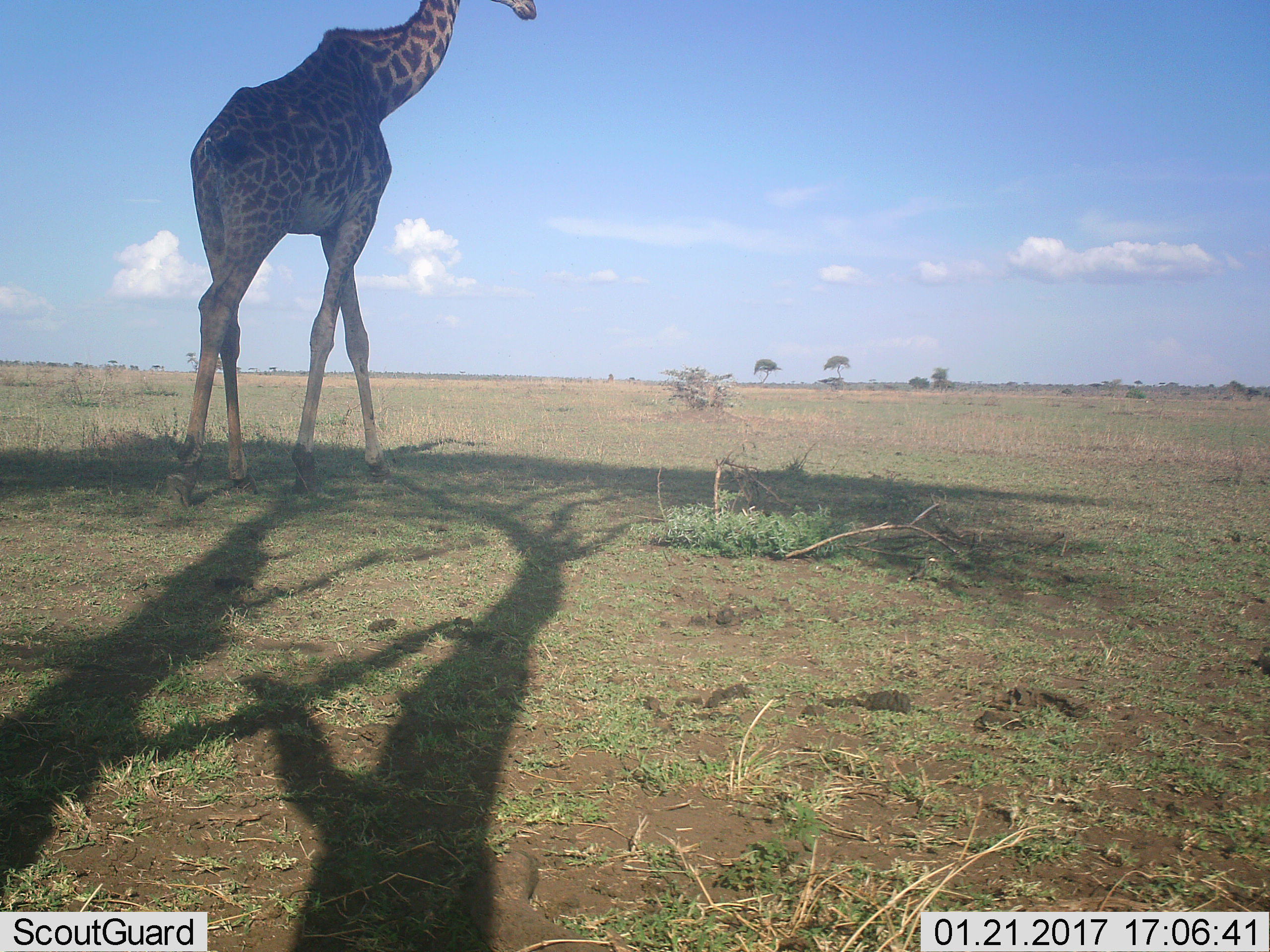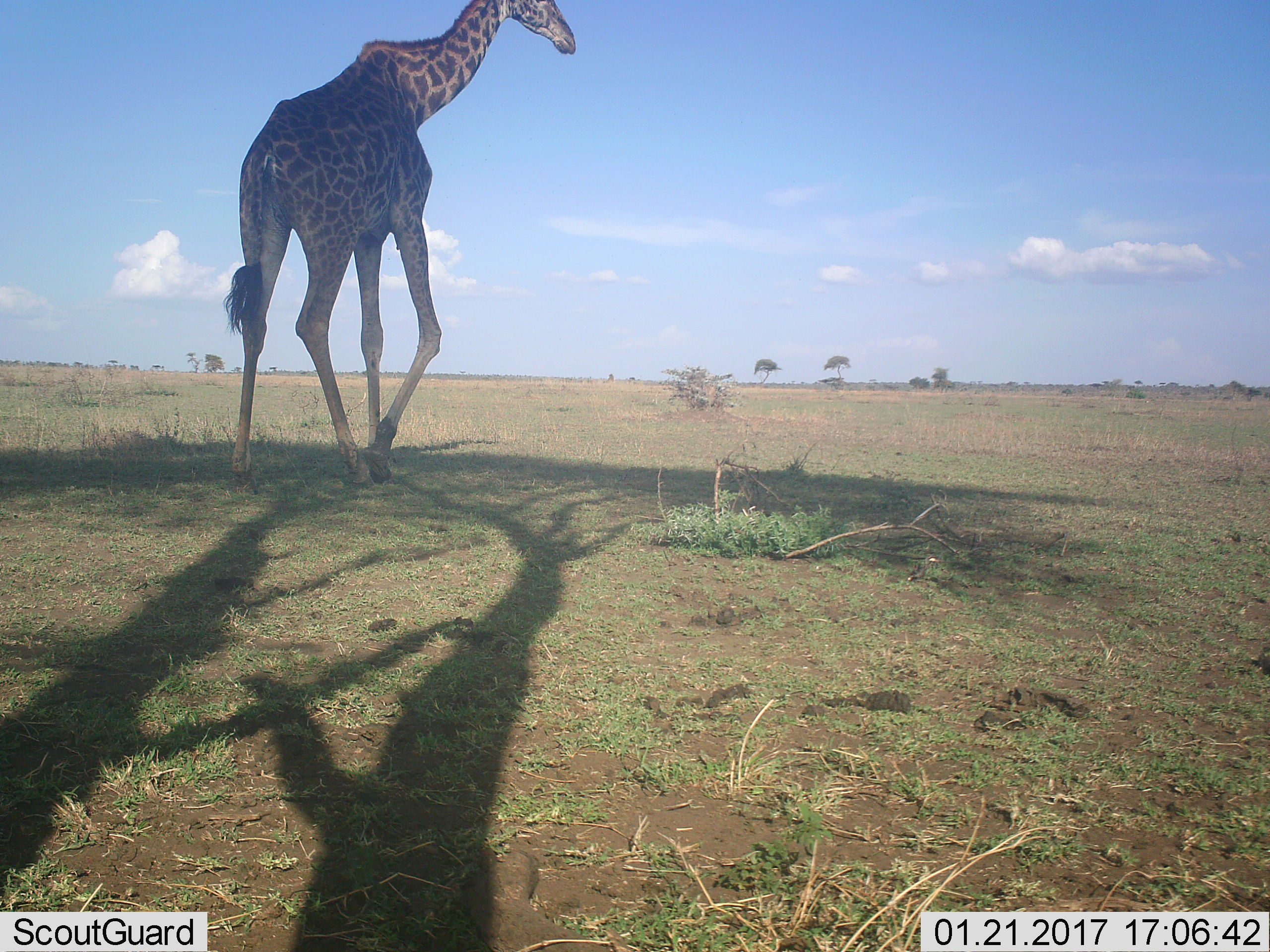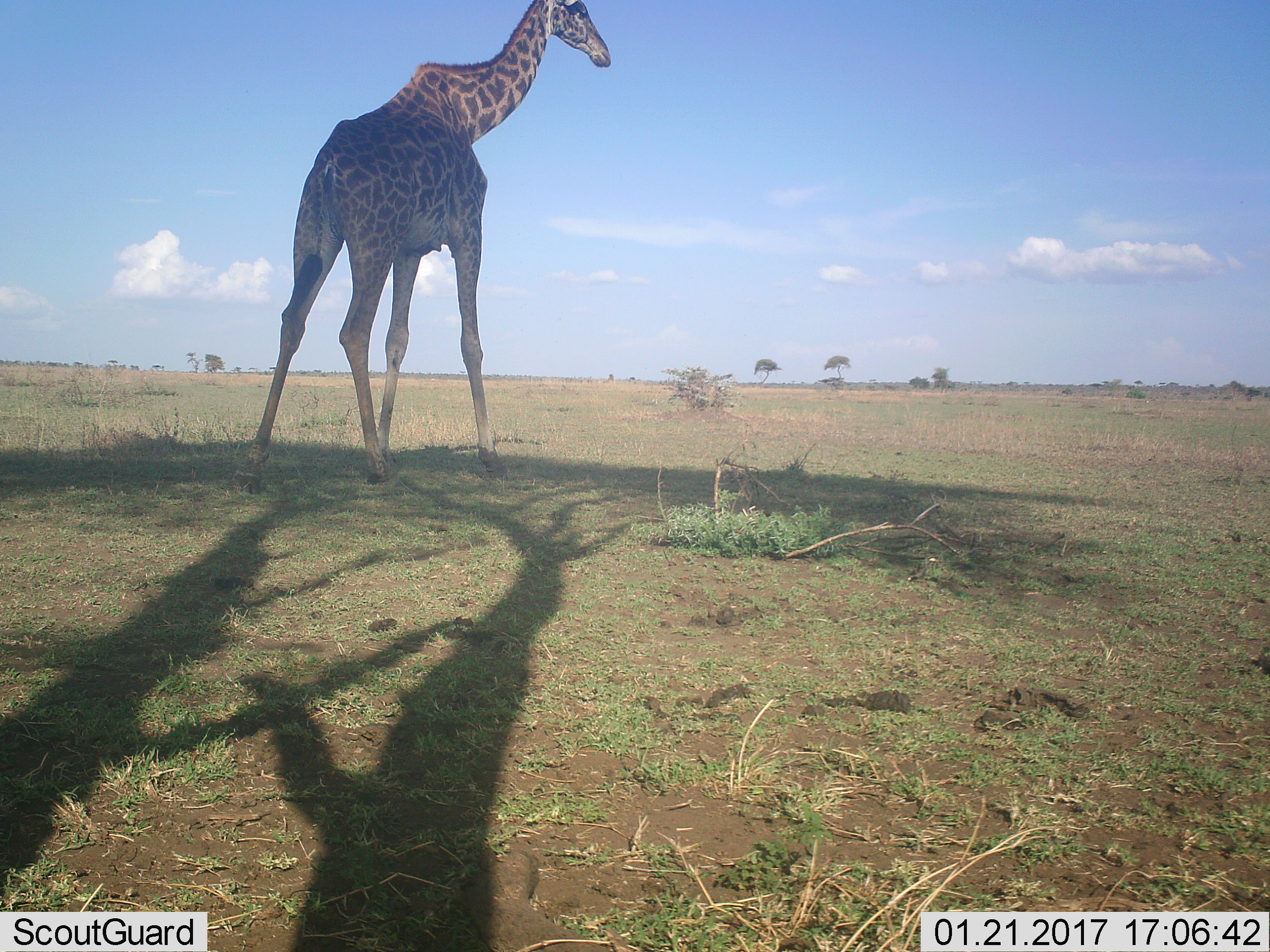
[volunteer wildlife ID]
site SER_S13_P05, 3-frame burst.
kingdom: Animalia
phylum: Chordata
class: Mammalia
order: Artiodactyla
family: Giraffidae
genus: Giraffa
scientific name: Giraffa camelopardalis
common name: giraffe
Giraffe (Giraffa camelopardalis), count 1. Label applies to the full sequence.